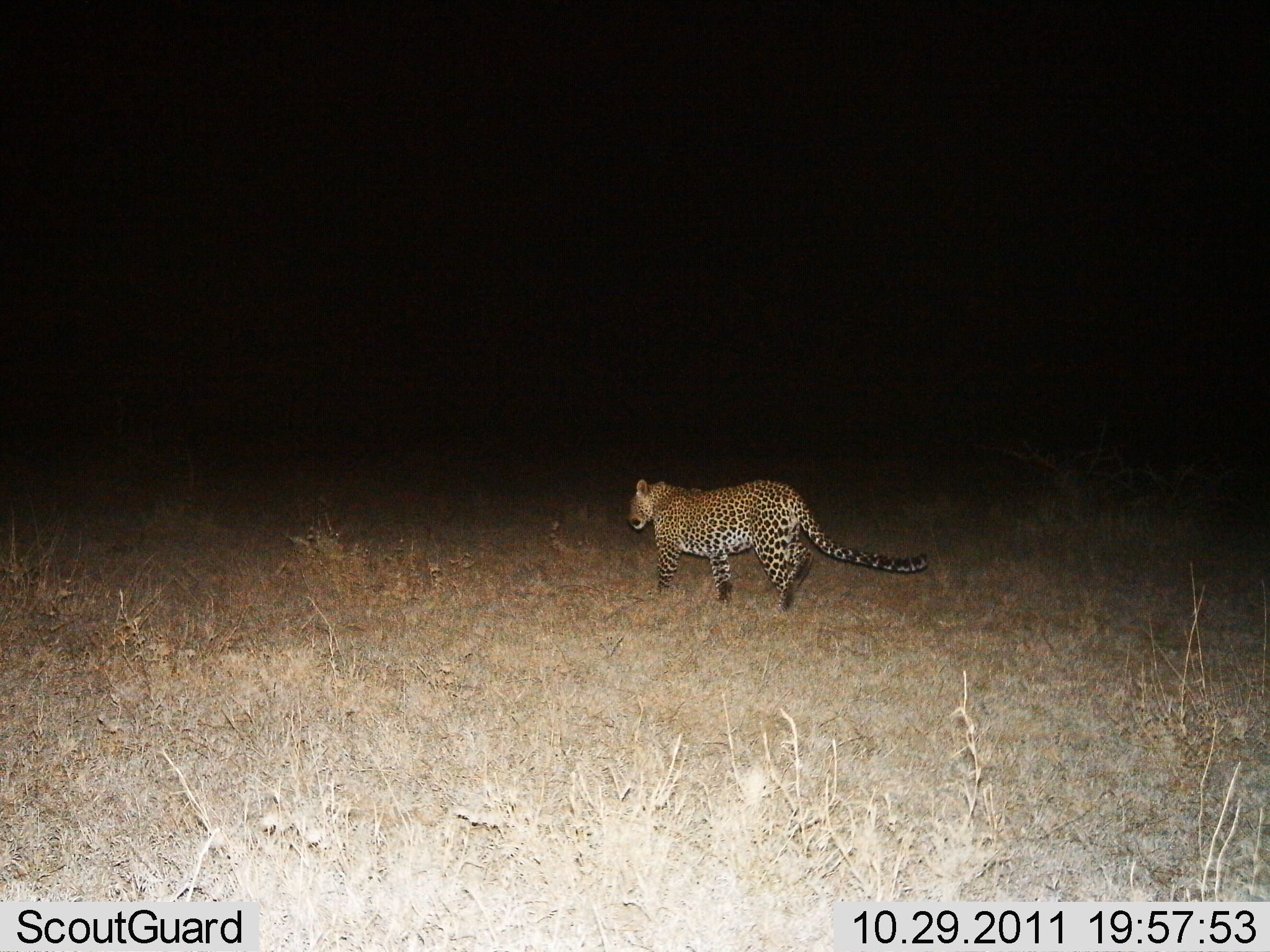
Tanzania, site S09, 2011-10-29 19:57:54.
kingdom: Animalia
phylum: Chordata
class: Mammalia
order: Carnivora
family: Felidae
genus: Panthera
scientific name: Panthera pardus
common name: leopard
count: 1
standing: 13%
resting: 0%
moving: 87%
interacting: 0%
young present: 0%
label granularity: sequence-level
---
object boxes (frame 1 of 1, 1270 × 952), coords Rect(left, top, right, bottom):
animal: Rect(627, 476, 929, 615)